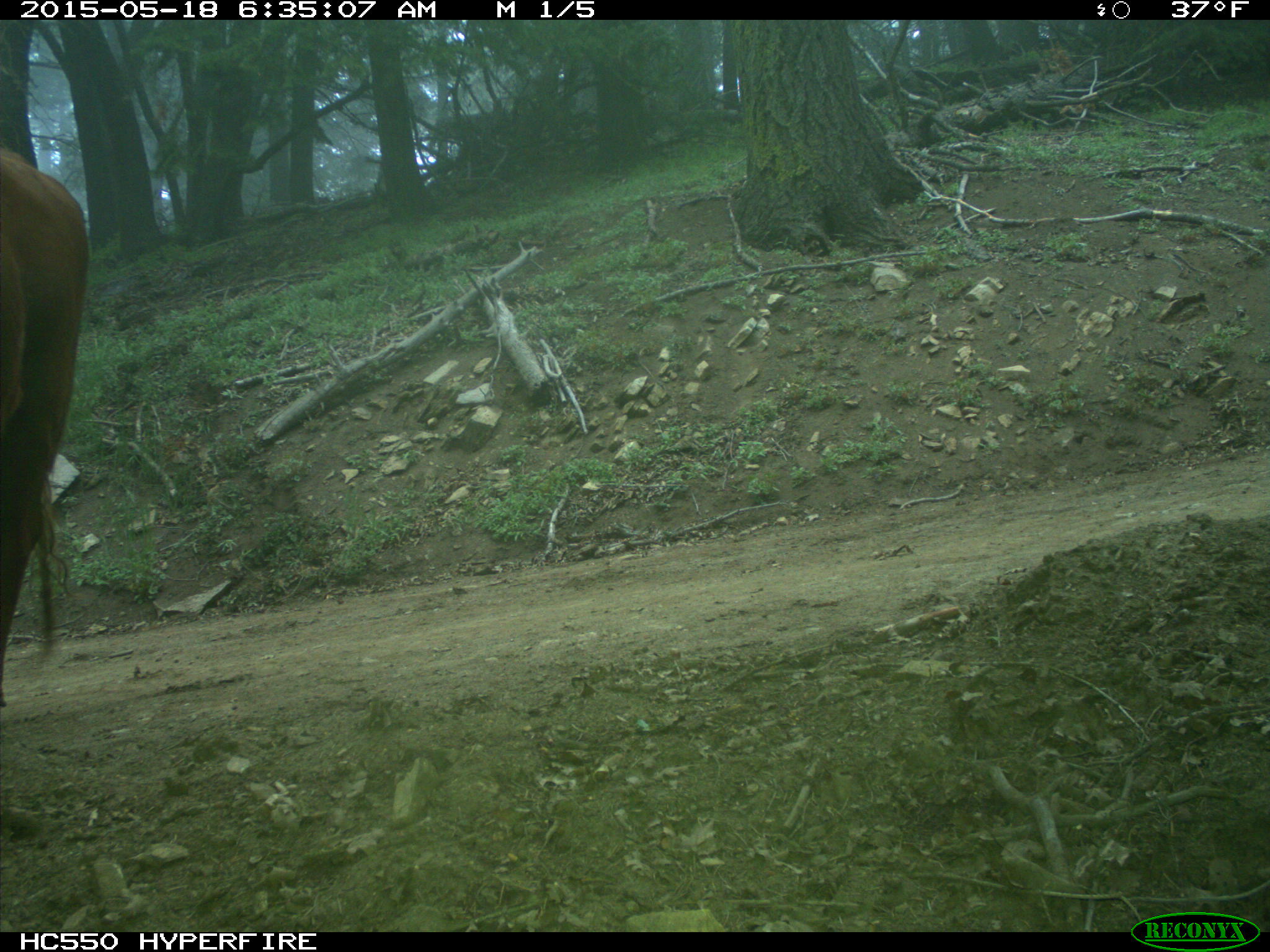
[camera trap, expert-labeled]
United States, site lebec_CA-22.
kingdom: Animalia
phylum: Chordata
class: Mammalia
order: Artiodactyla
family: Bovidae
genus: Bos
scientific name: Bos taurus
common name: domestic cow